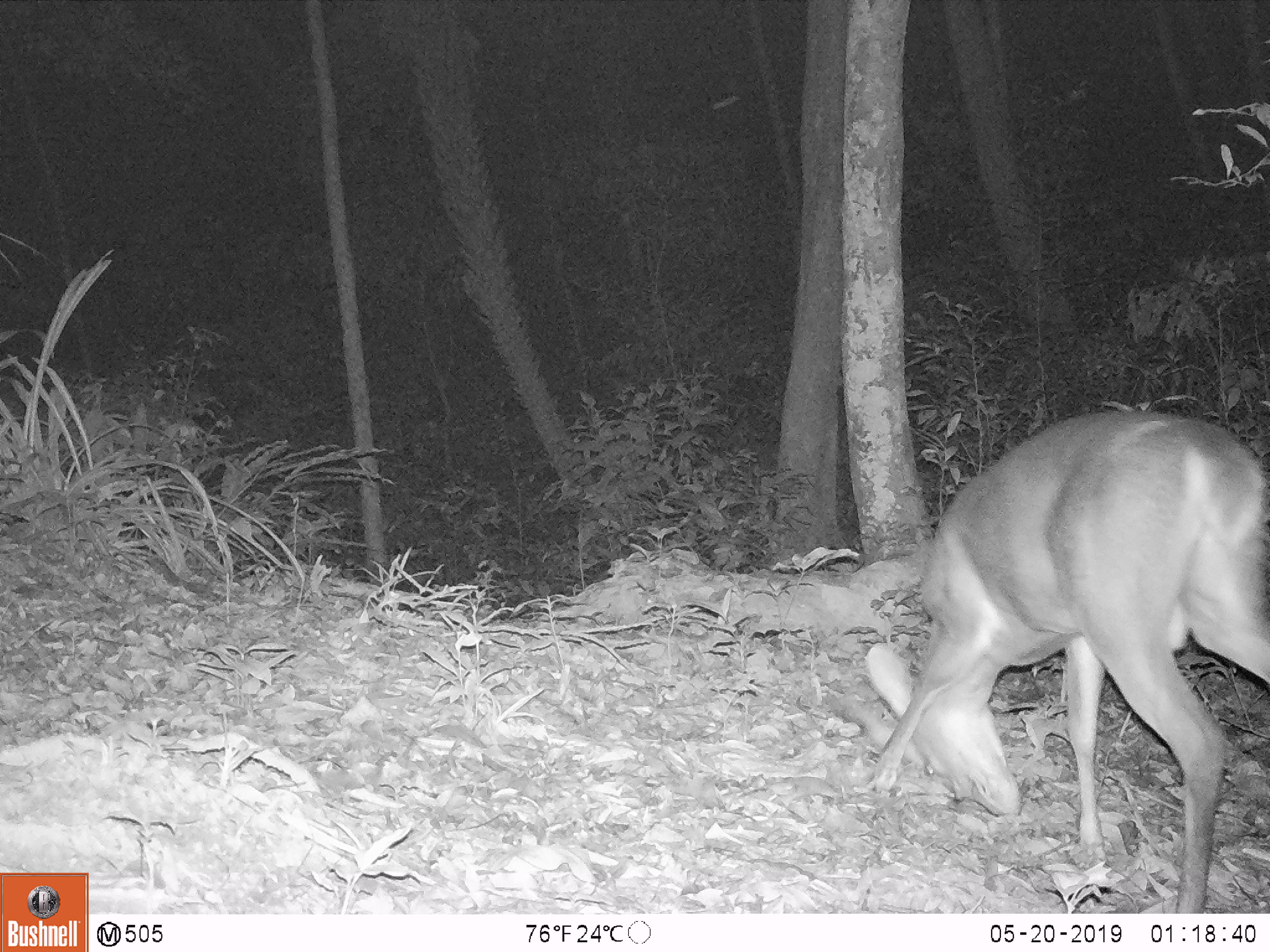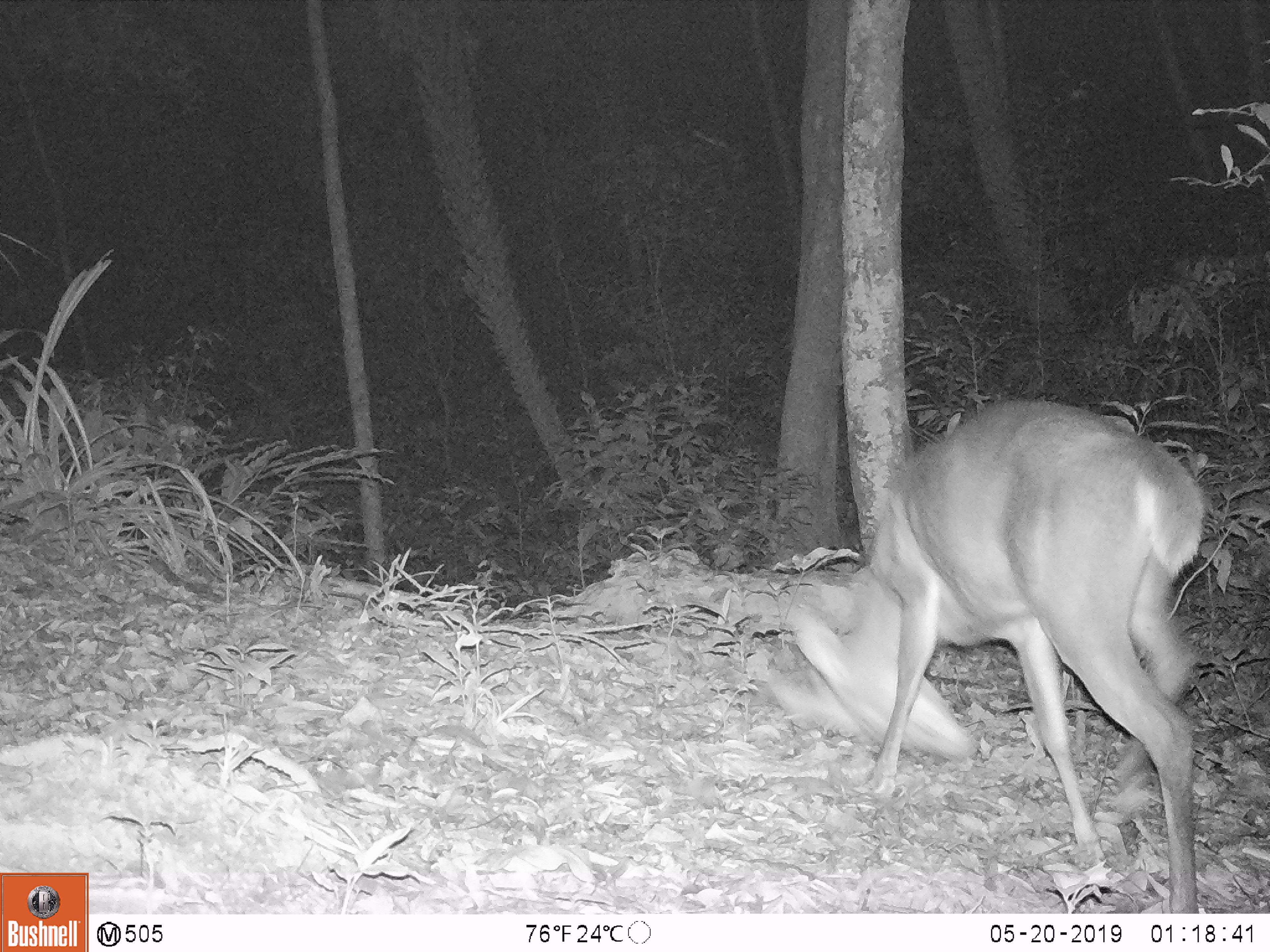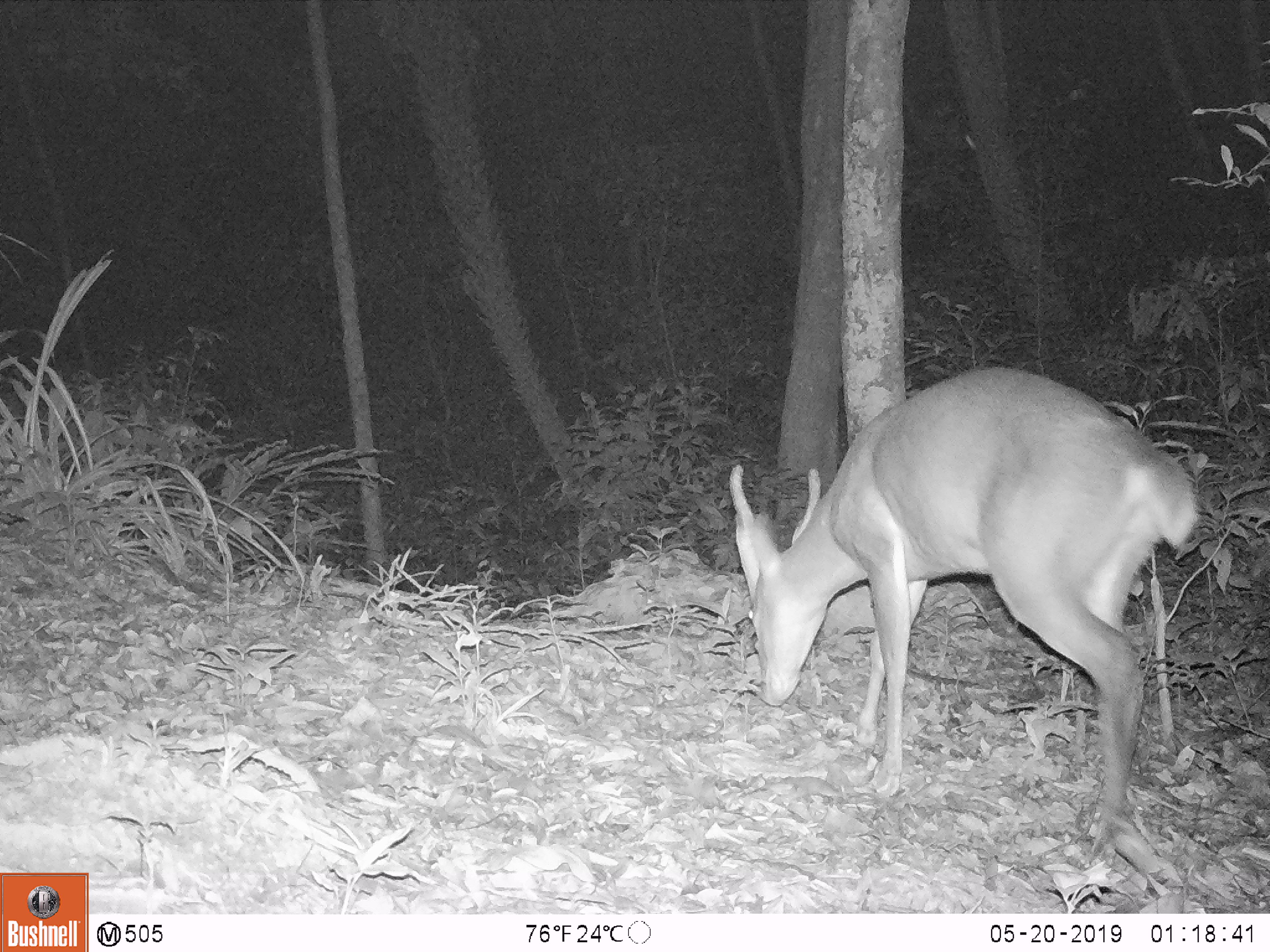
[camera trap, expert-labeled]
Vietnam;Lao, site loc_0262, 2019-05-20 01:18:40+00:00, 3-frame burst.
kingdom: Animalia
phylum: Chordata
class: Mammalia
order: Artiodactyla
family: Cervidae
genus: Muntiacus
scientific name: Muntiacus vuquangensis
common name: large-antlered muntjac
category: large antlered muntjac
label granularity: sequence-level